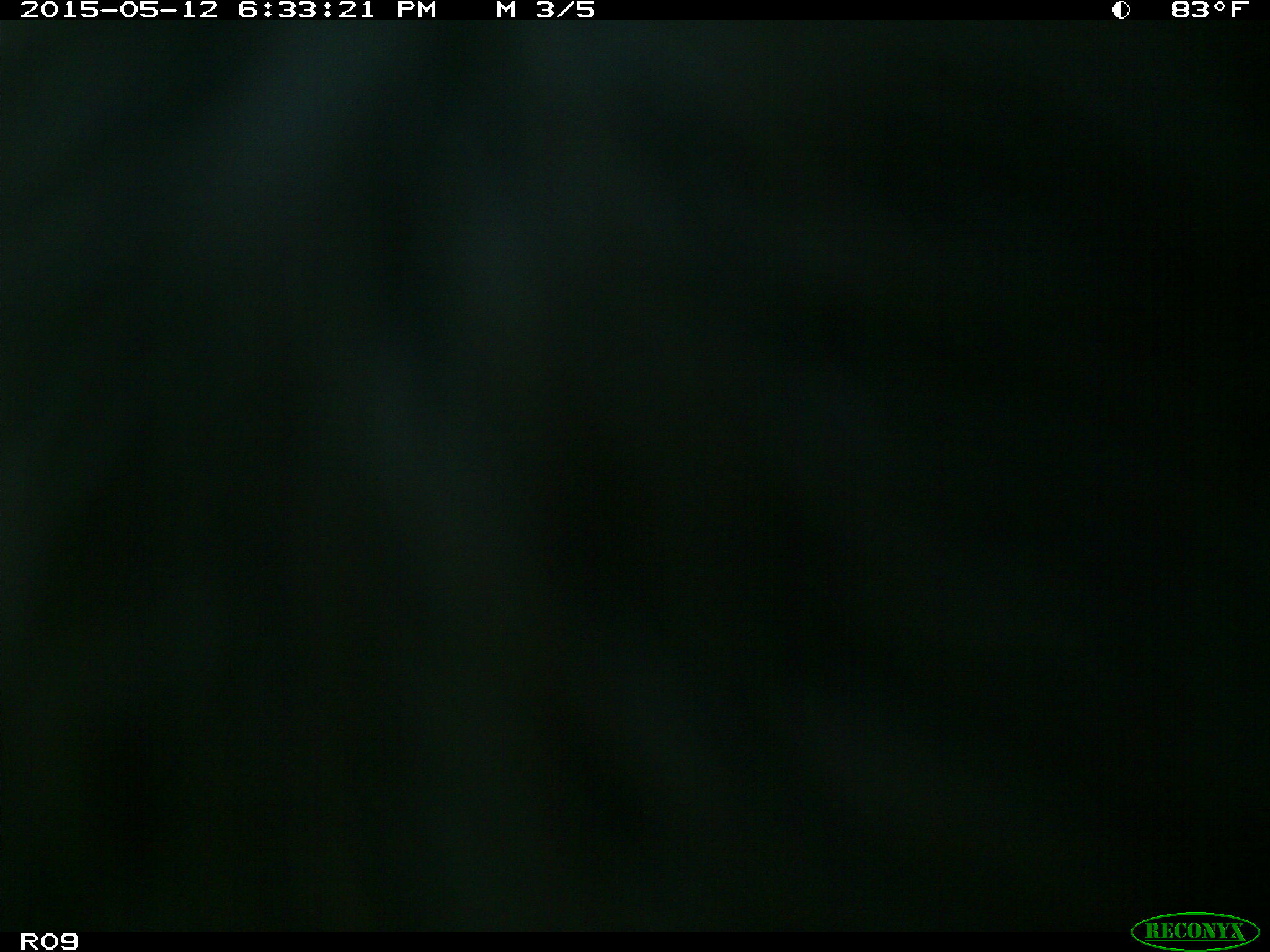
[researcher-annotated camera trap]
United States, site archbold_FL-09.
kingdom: Animalia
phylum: Chordata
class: Mammalia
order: Artiodactyla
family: Bovidae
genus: Bos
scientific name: Bos taurus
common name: domestic cow